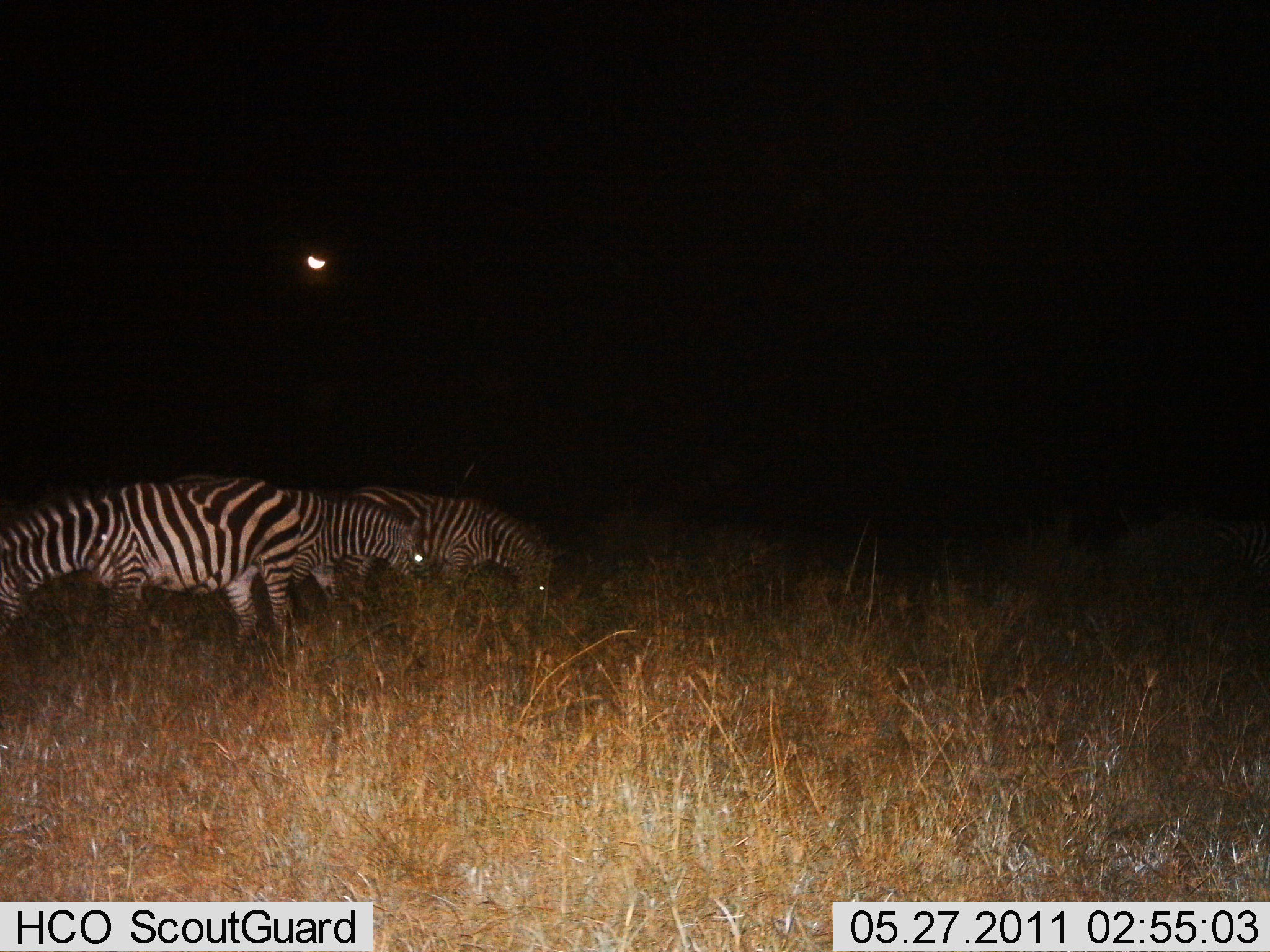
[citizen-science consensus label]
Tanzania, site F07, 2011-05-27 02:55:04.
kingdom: Animalia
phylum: Chordata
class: Mammalia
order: Perissodactyla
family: Equidae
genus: Equus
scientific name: Equus quagga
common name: plains zebra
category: zebra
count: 3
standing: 20%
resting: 0%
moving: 0%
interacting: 0%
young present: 0%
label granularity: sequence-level